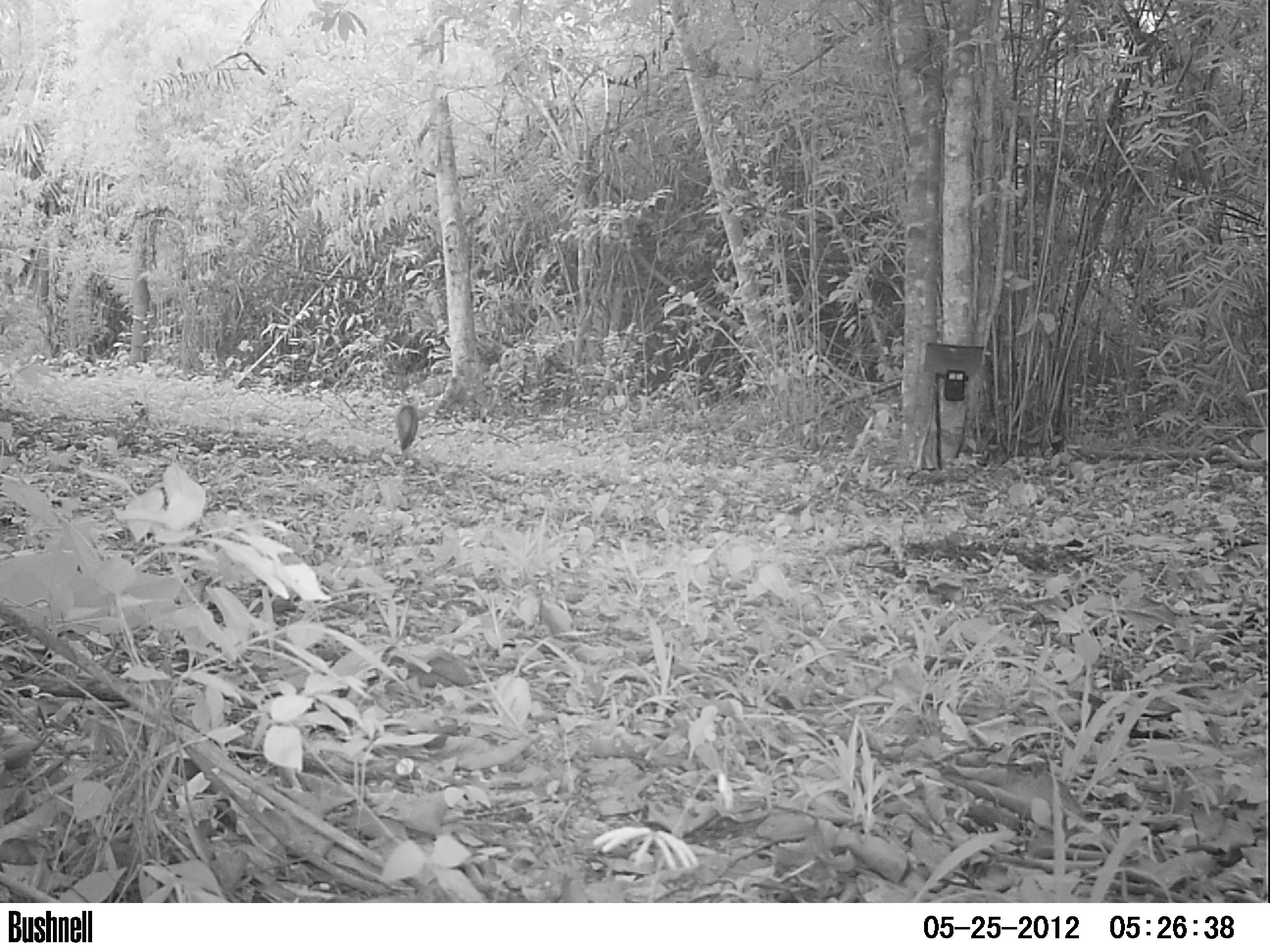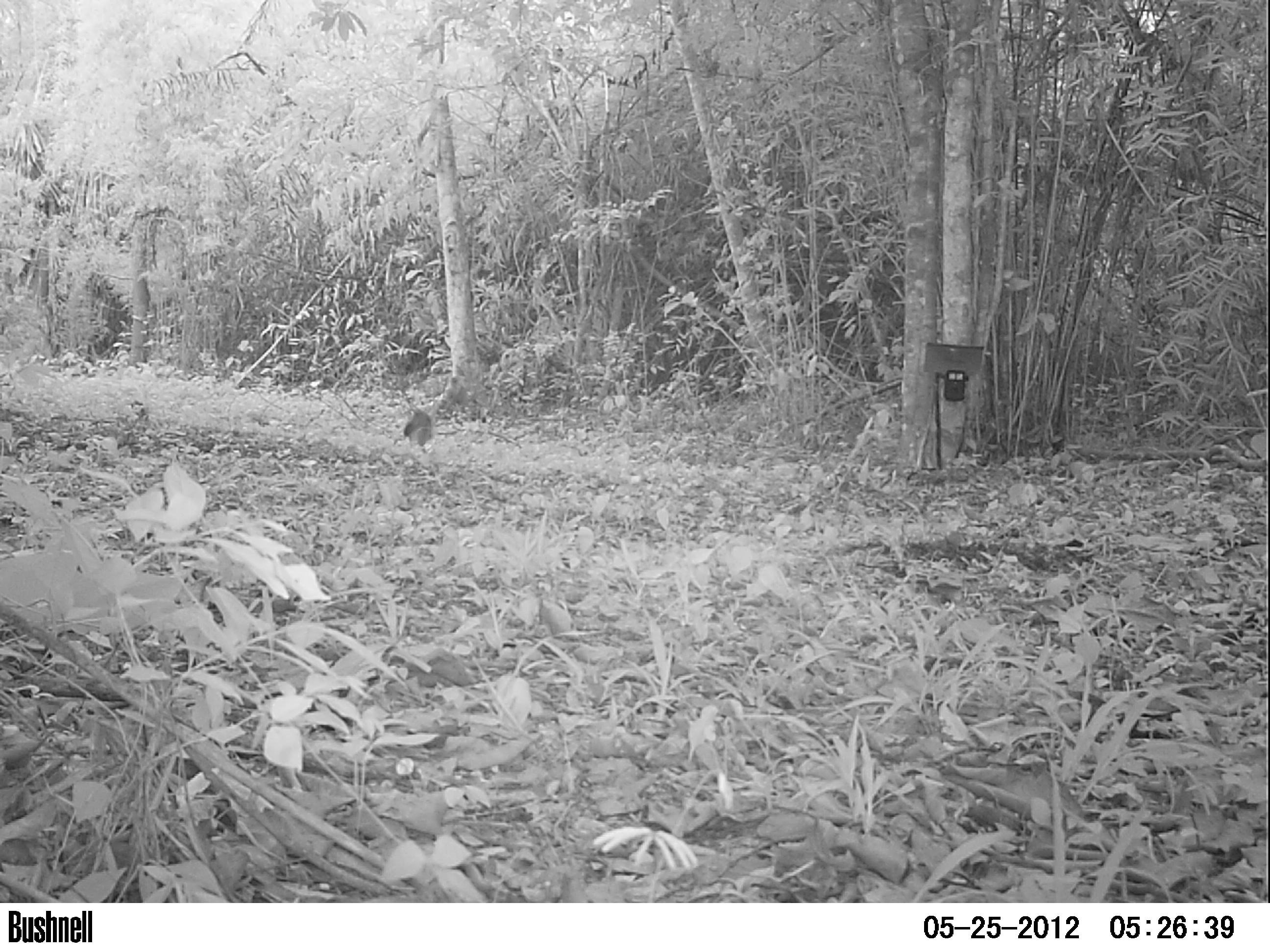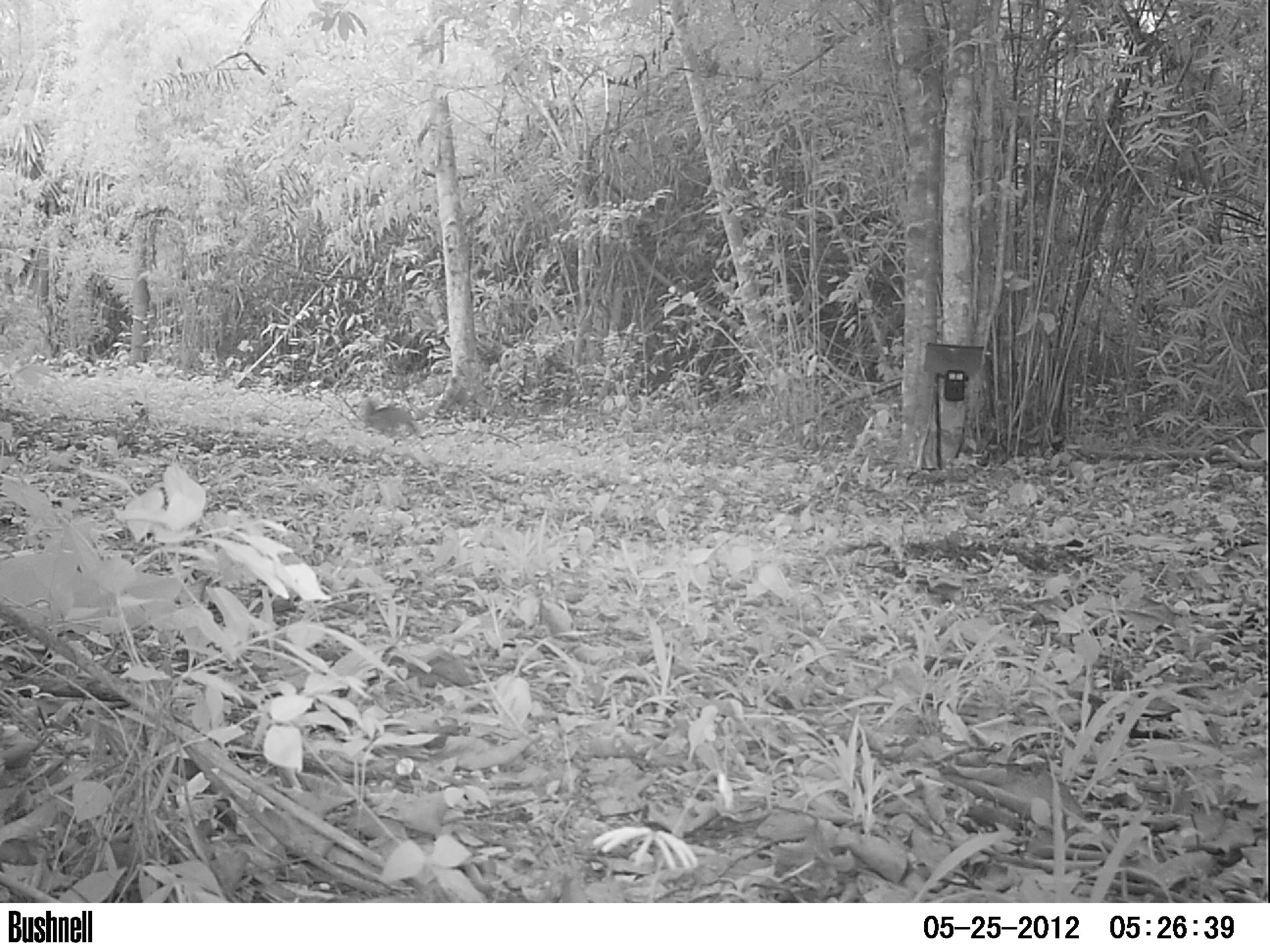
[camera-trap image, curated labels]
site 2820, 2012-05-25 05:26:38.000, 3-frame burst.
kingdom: Animalia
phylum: Chordata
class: Mammalia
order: Carnivora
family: Canidae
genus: Urocyon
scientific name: Urocyon cinereoargenteus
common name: gray fox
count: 1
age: adult